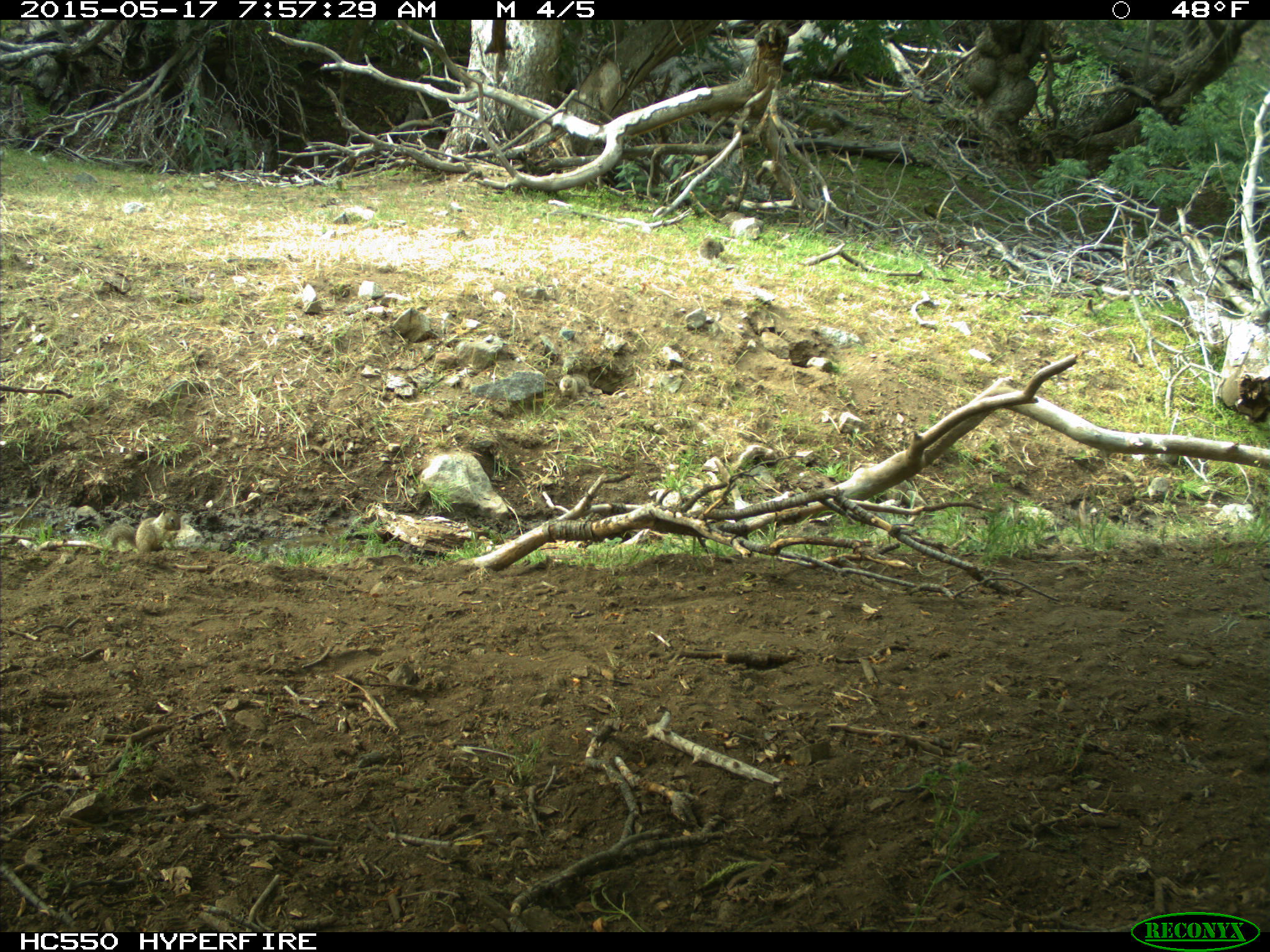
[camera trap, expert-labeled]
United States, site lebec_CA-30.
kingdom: Animalia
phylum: Chordata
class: Mammalia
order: Rodentia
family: Sciuridae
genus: Otospermophilus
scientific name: Otospermophilus beecheyi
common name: california ground squirrel